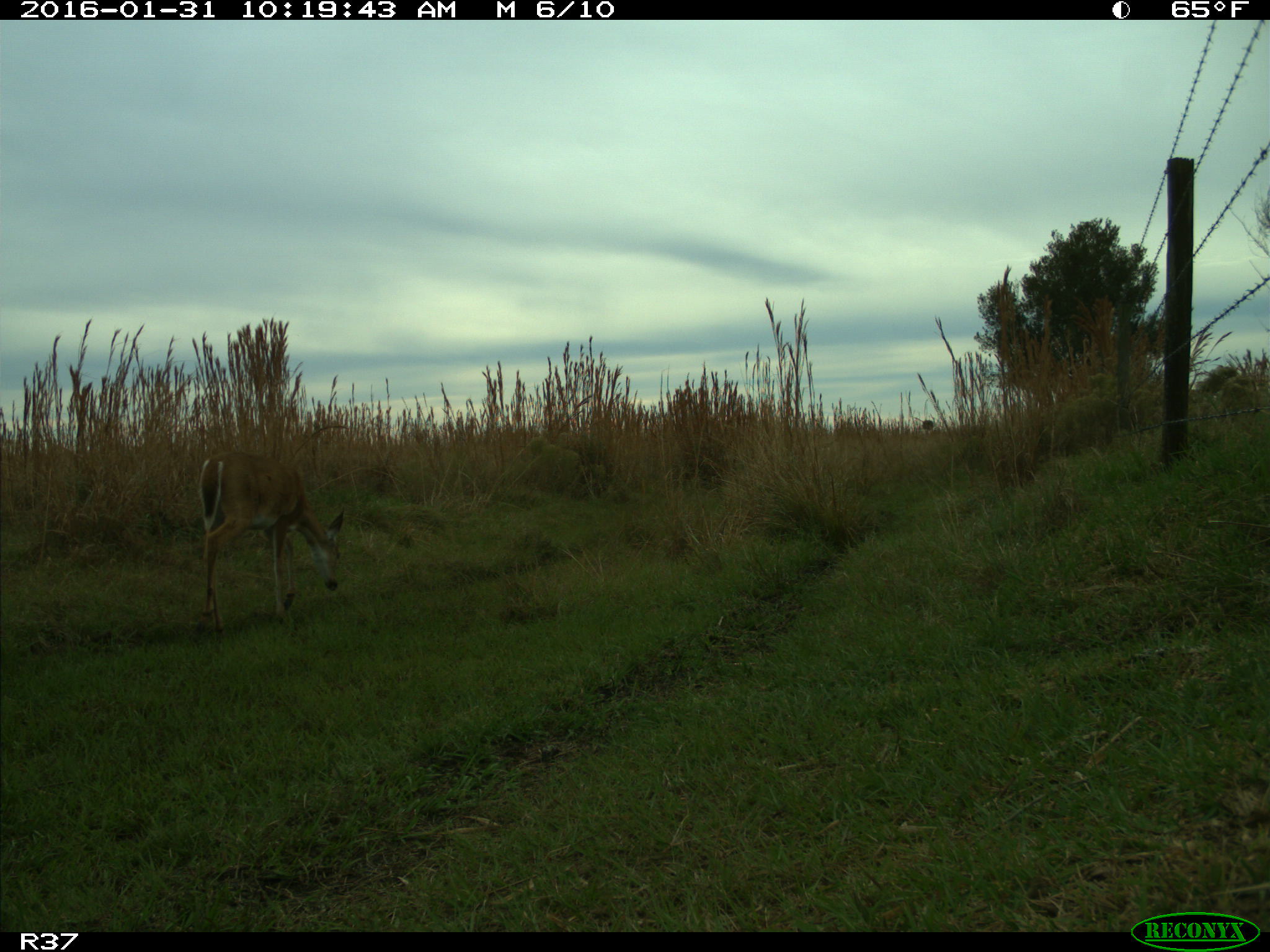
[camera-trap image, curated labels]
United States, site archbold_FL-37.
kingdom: Animalia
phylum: Chordata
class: Mammalia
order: Artiodactyla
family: Cervidae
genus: Odocoileus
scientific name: Odocoileus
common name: deer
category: unidentified deer